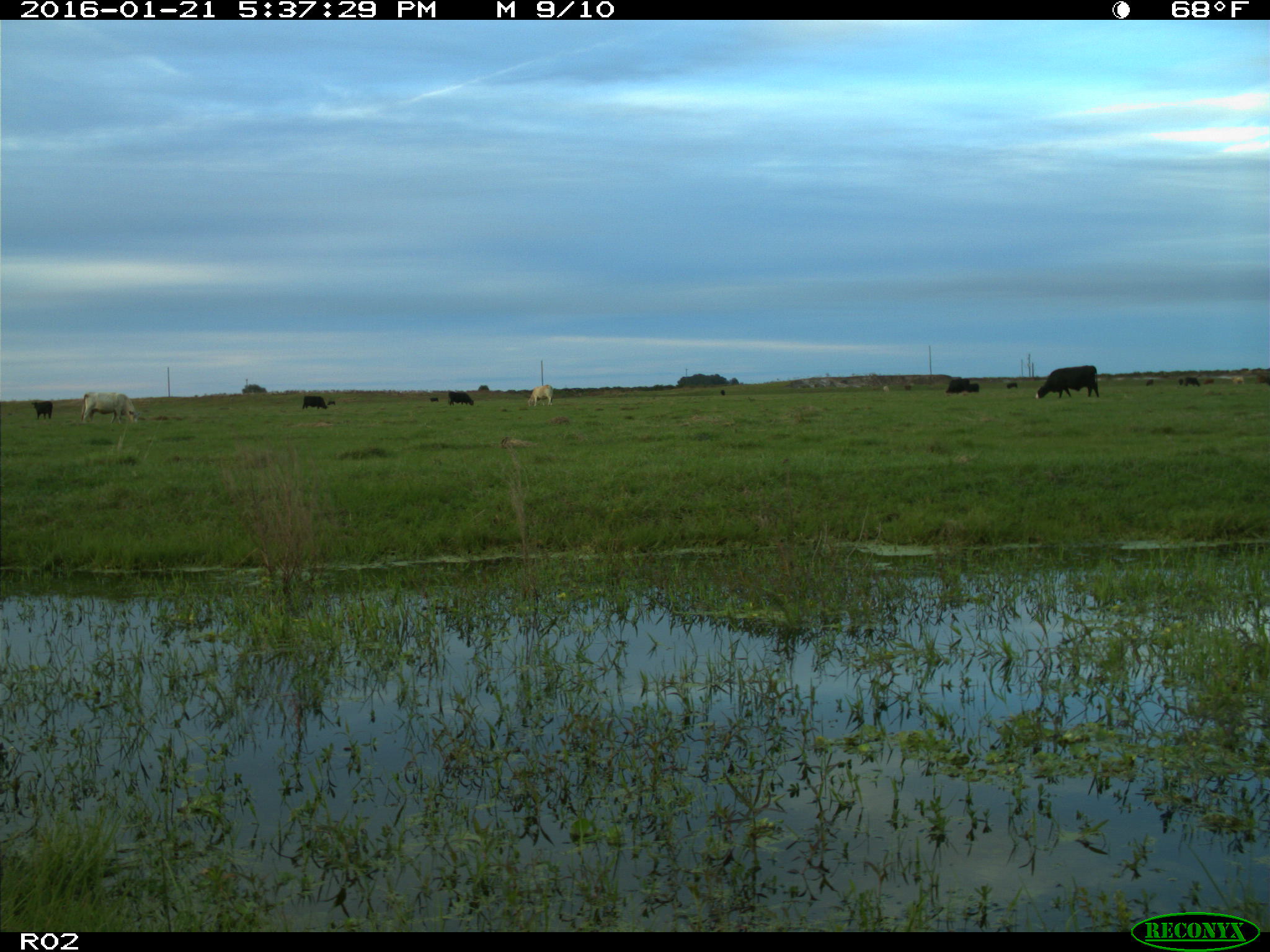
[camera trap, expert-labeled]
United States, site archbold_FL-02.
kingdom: Animalia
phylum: Chordata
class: Mammalia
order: Artiodactyla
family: Bovidae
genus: Bos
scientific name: Bos taurus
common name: domestic cow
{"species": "Bos taurus (domestic cow)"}